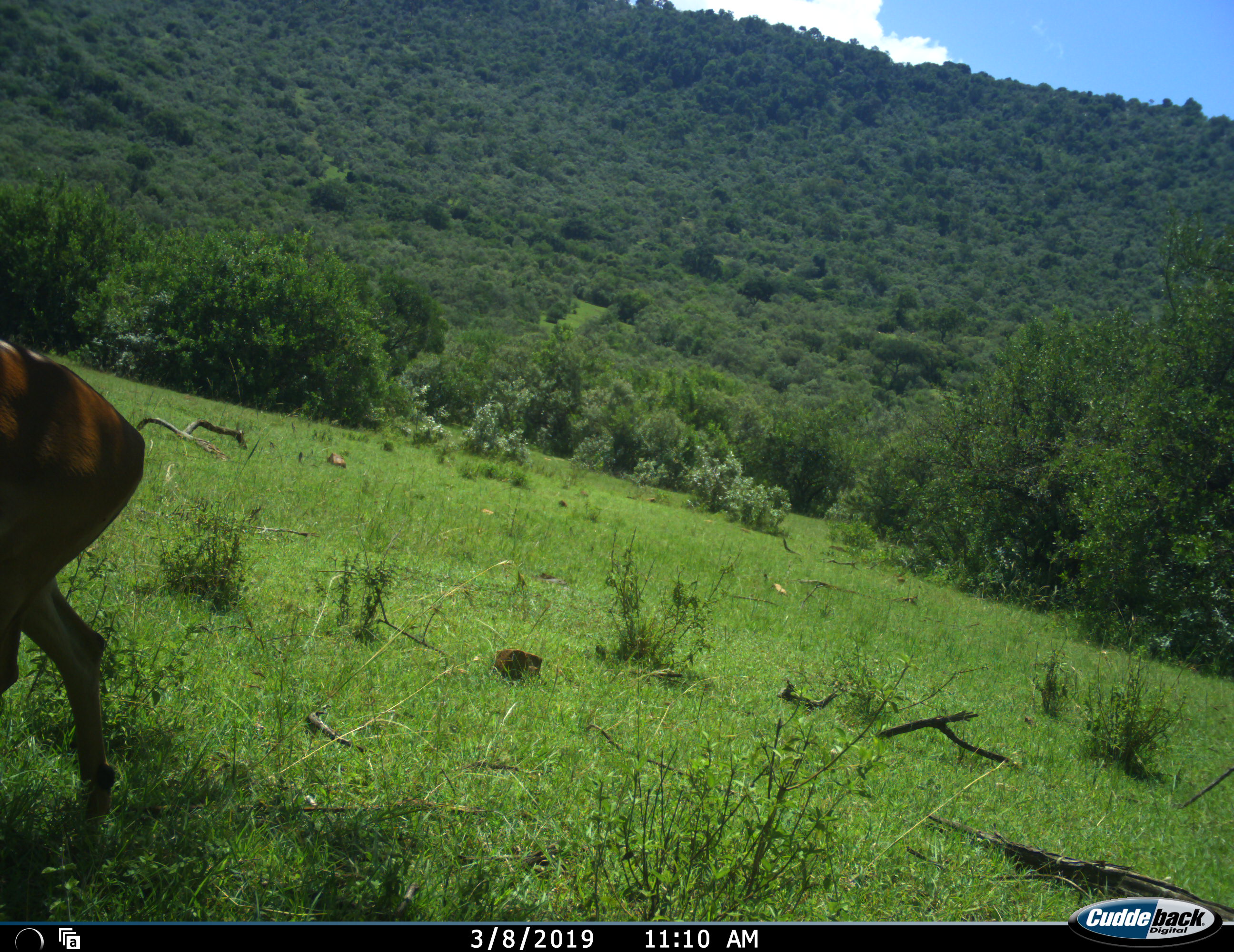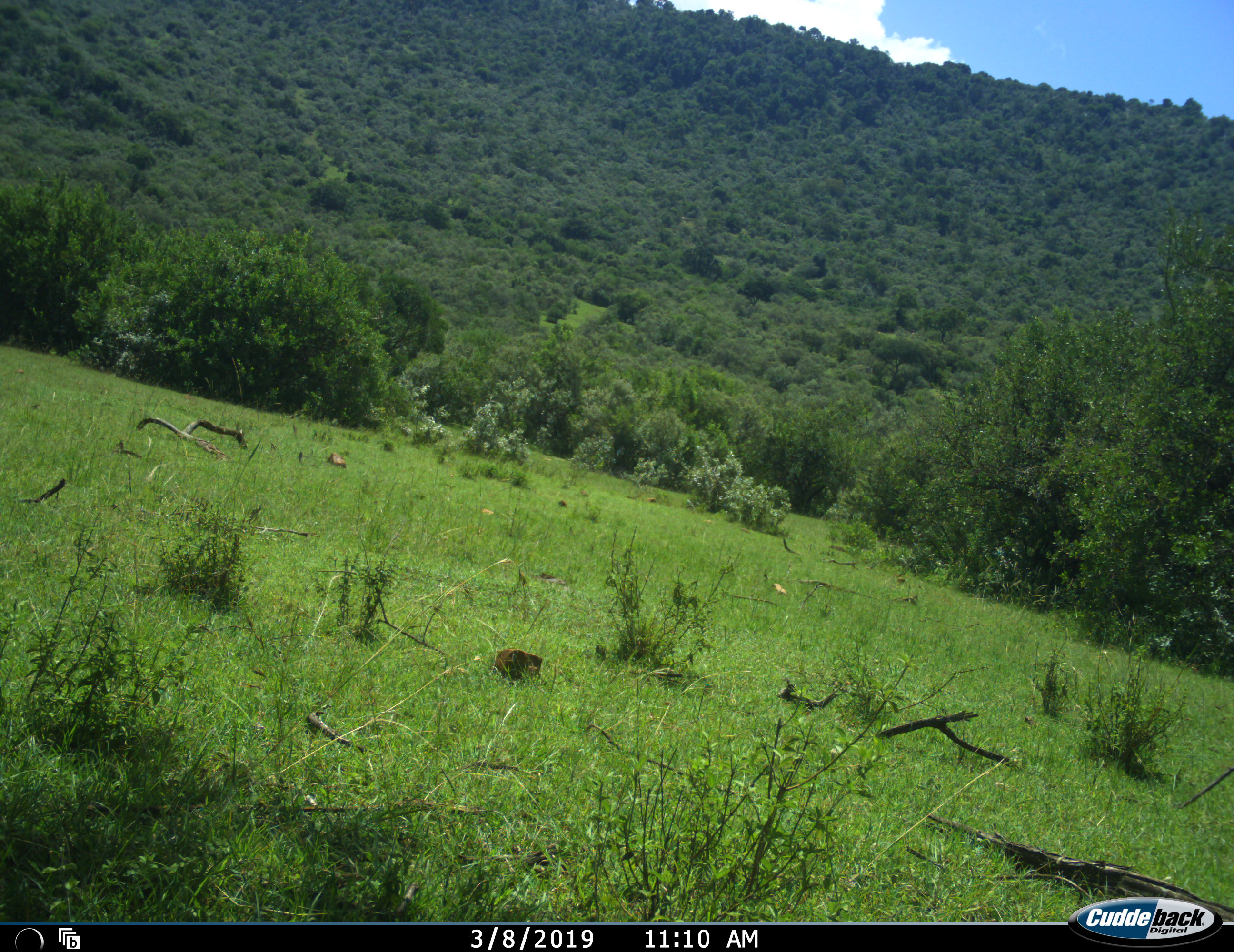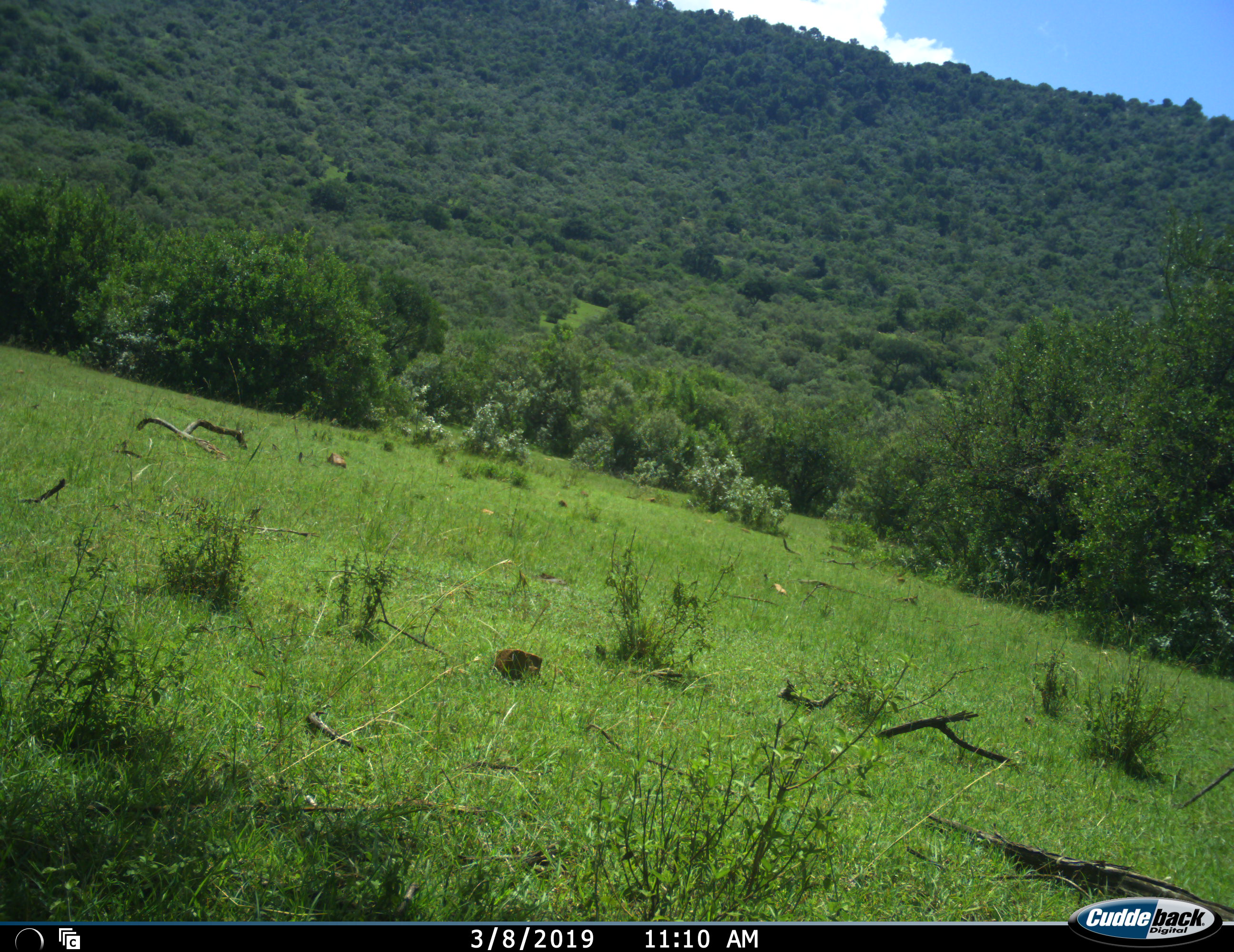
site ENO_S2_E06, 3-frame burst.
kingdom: Animalia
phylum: Chordata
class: Mammalia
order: Artiodactyla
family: Bovidae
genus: Aepyceros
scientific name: Aepyceros melampus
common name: impala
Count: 1.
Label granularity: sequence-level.